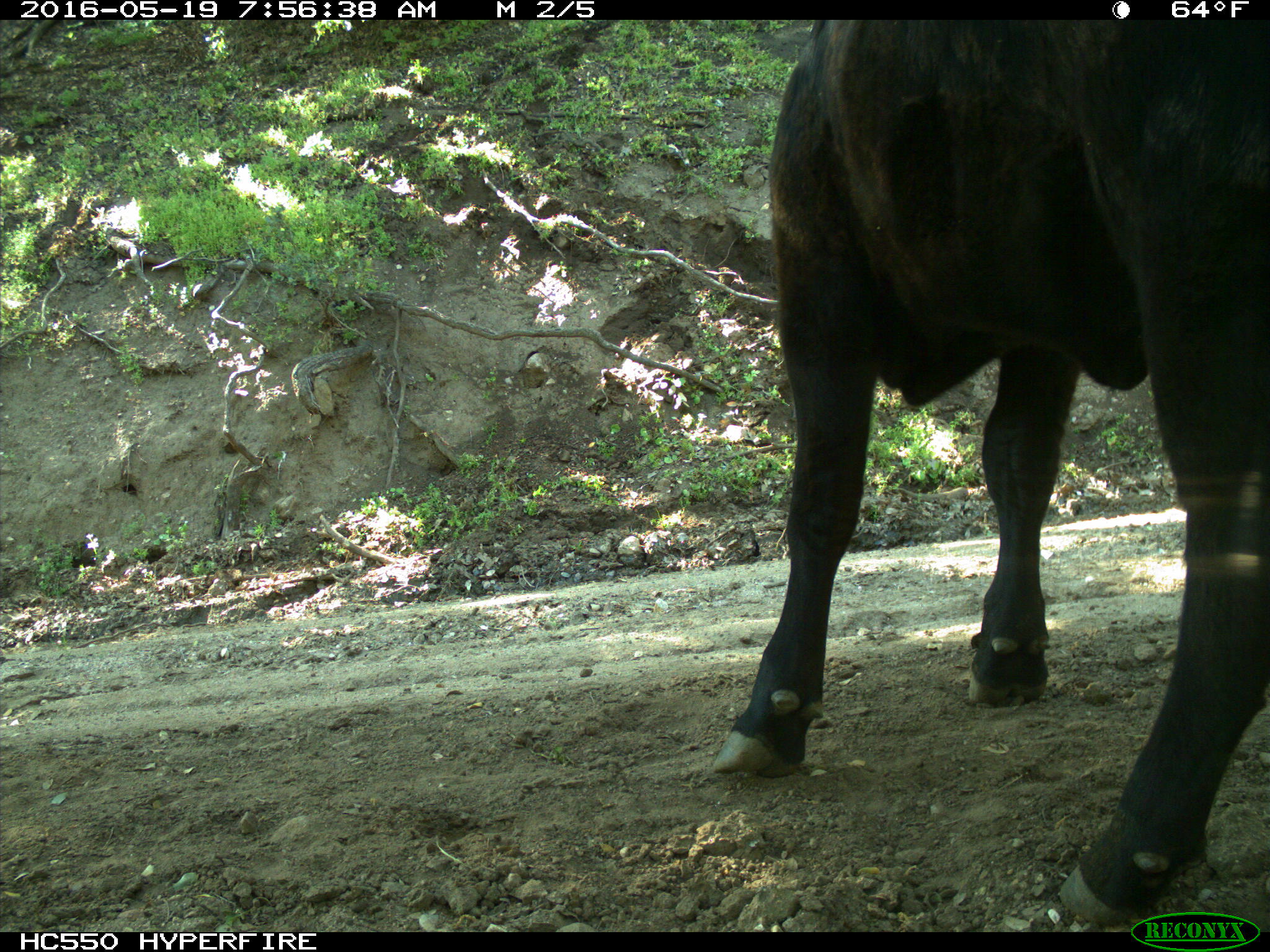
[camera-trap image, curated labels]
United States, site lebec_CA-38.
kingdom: Animalia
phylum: Chordata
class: Mammalia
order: Artiodactyla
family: Bovidae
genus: Bos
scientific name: Bos taurus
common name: domestic cow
Bos taurus (domestic cow).